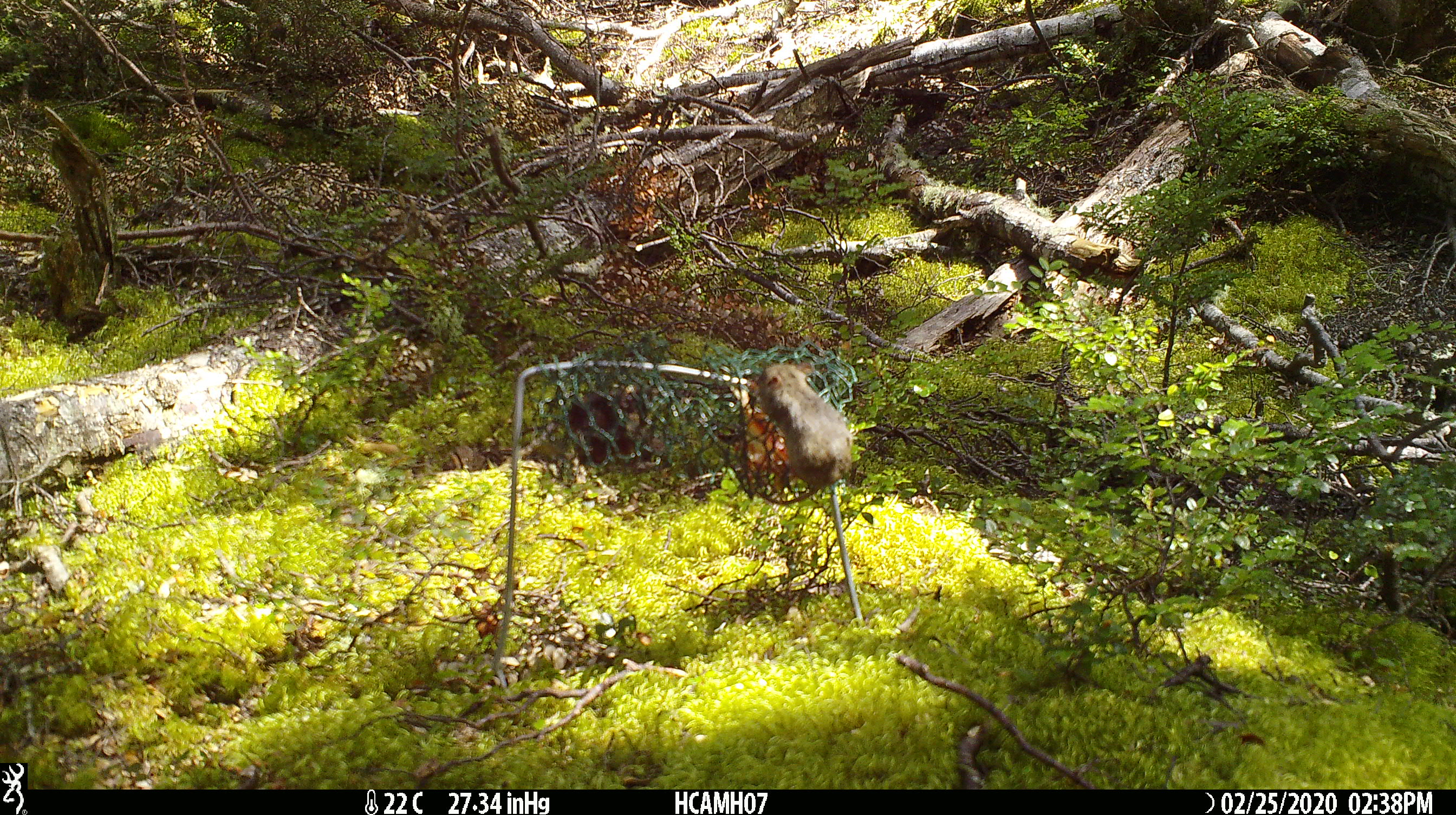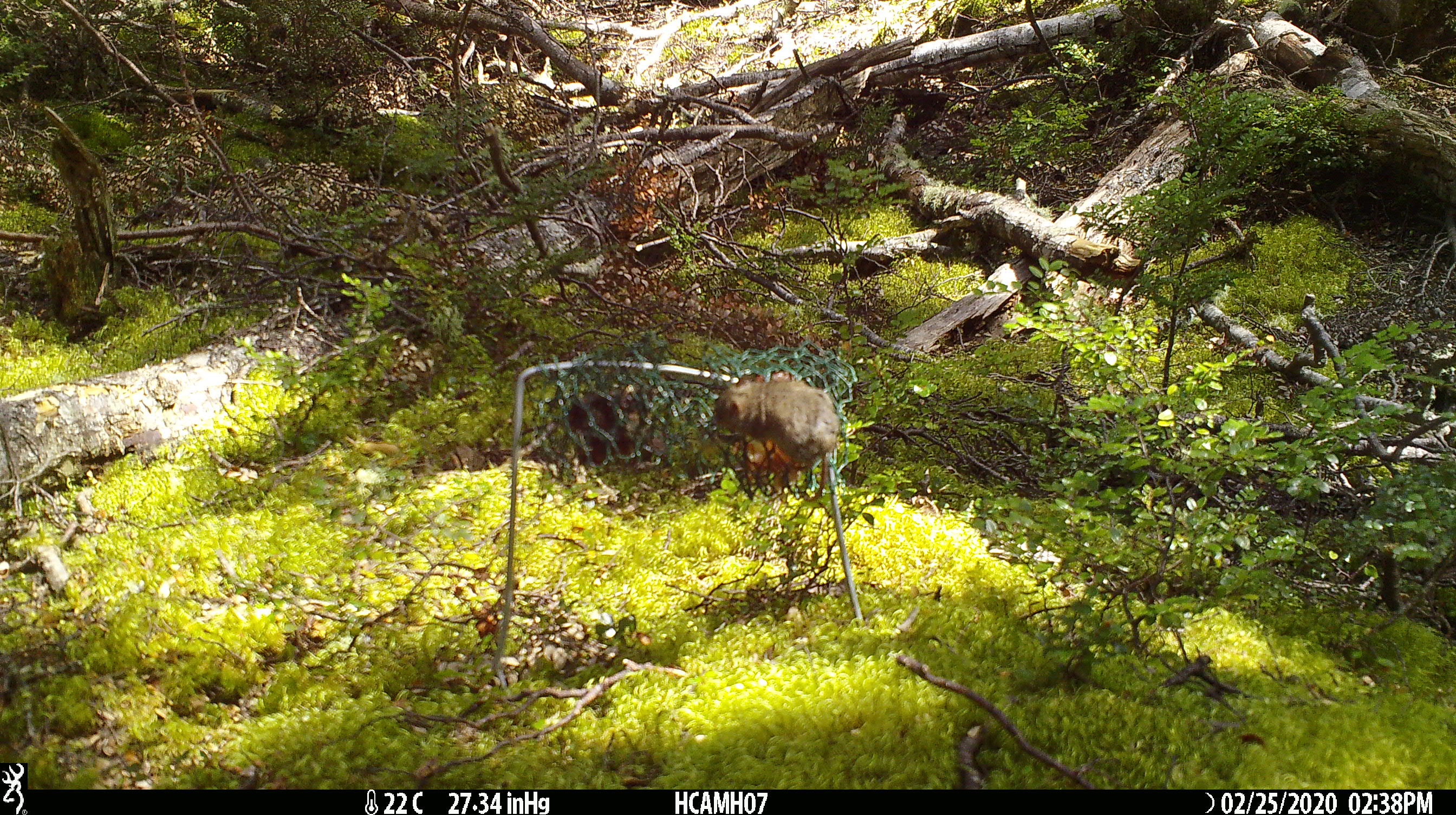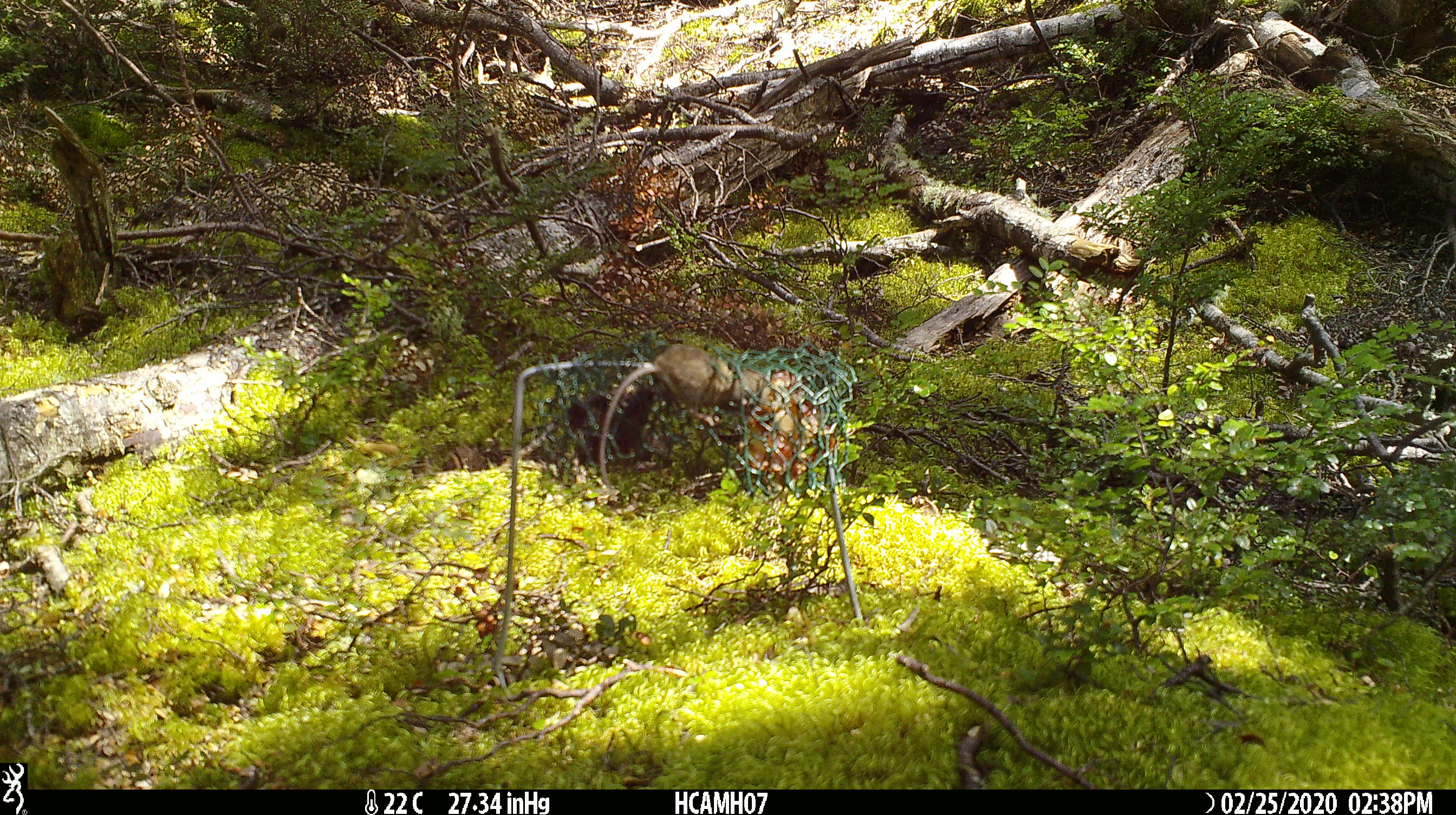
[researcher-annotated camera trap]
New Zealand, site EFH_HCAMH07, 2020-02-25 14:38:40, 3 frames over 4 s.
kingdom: Animalia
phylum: Chordata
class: Mammalia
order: Rodentia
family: Muridae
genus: Mus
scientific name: Mus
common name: mouse